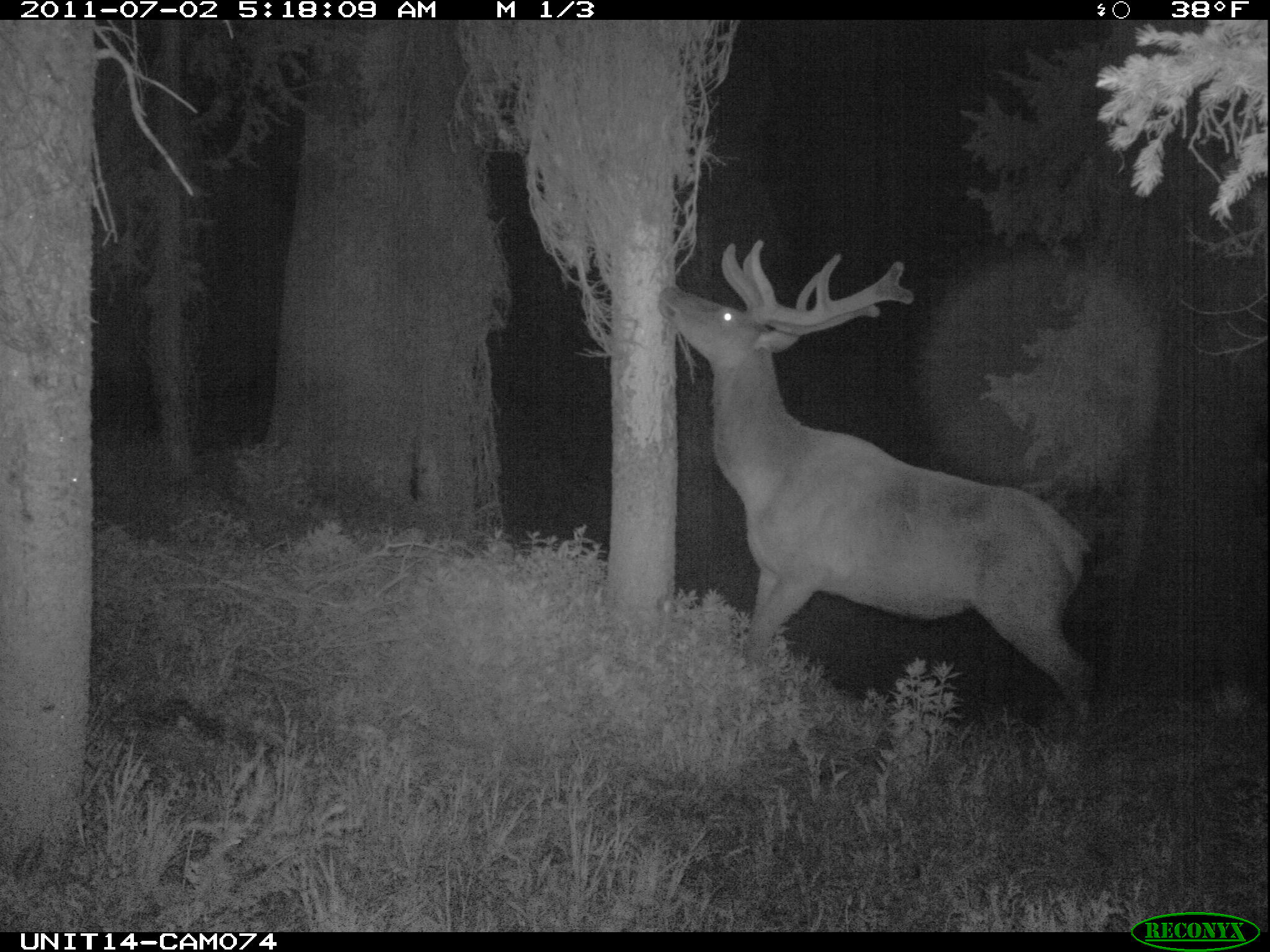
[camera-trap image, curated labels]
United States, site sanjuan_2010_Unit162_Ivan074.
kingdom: Animalia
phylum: Chordata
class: Mammalia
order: Artiodactyla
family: Cervidae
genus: Cervus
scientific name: Cervus elaphus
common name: red deer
Cervus elaphus (red deer).